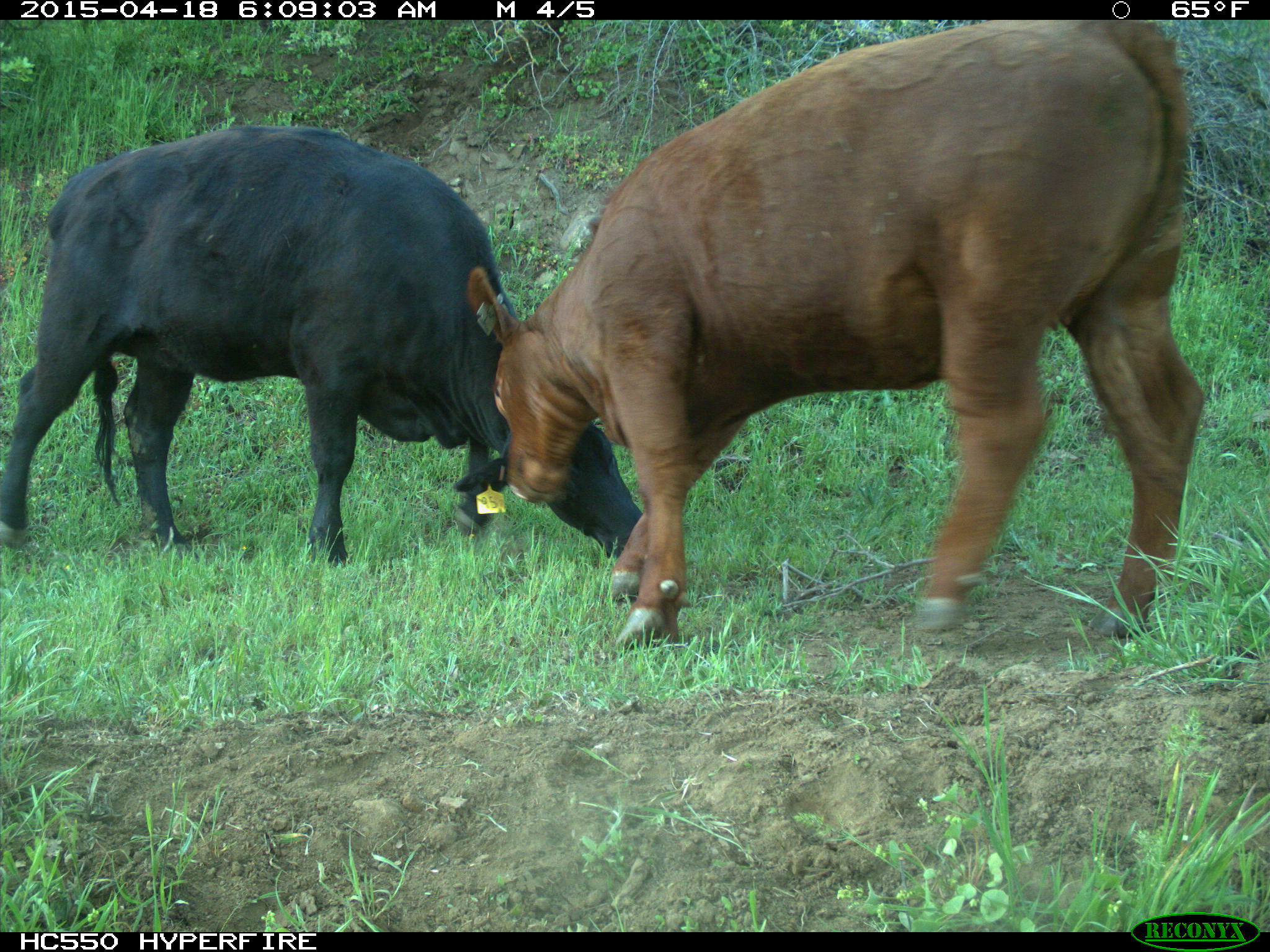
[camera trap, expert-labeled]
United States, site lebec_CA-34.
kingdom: Animalia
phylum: Chordata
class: Mammalia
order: Artiodactyla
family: Bovidae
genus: Bos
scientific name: Bos taurus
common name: domestic cow